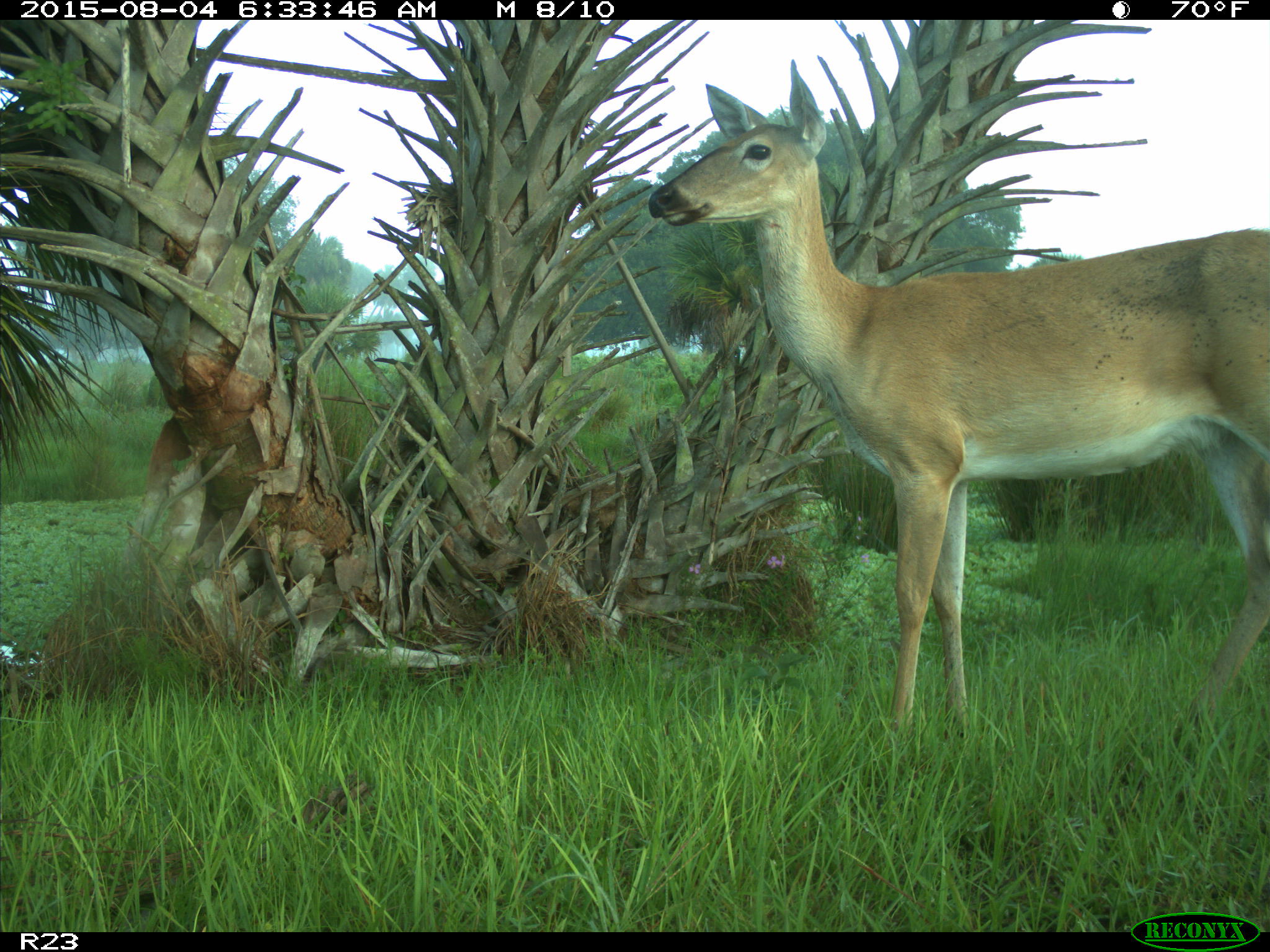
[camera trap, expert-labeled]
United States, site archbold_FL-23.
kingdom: Animalia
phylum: Chordata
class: Mammalia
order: Artiodactyla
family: Cervidae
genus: Odocoileus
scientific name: Odocoileus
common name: deer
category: unidentified deer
Unidentified deer (deer) (Odocoileus).